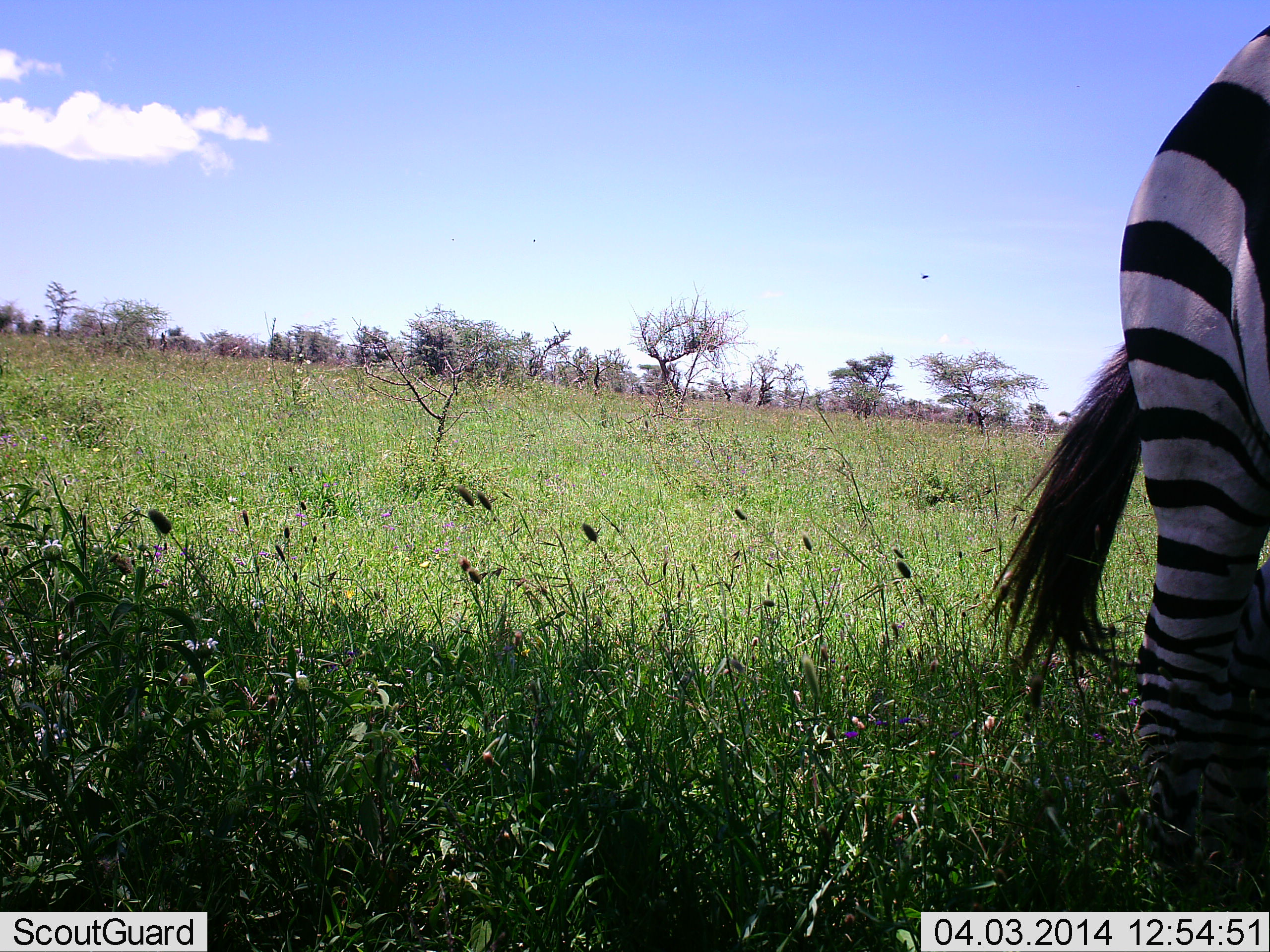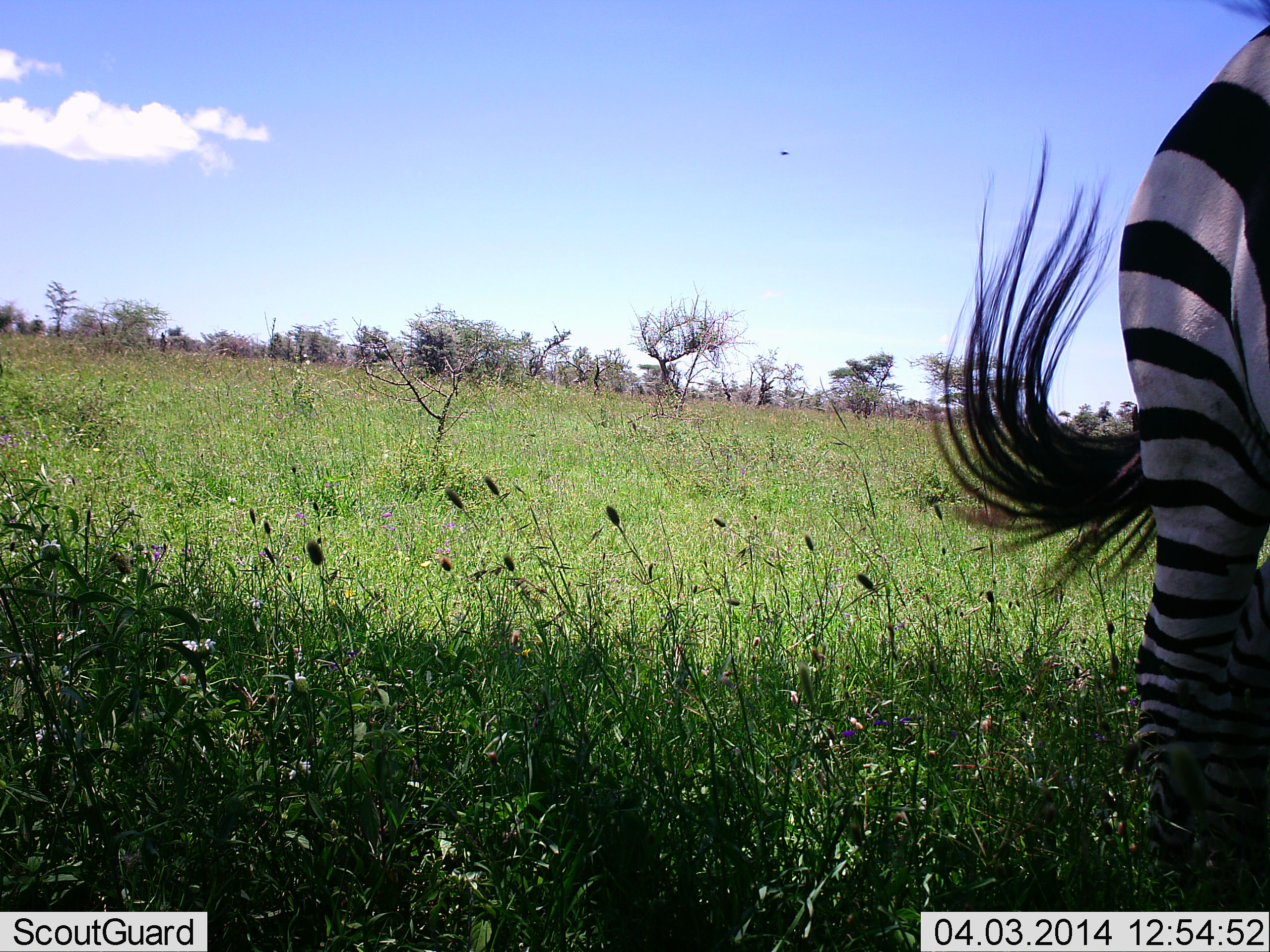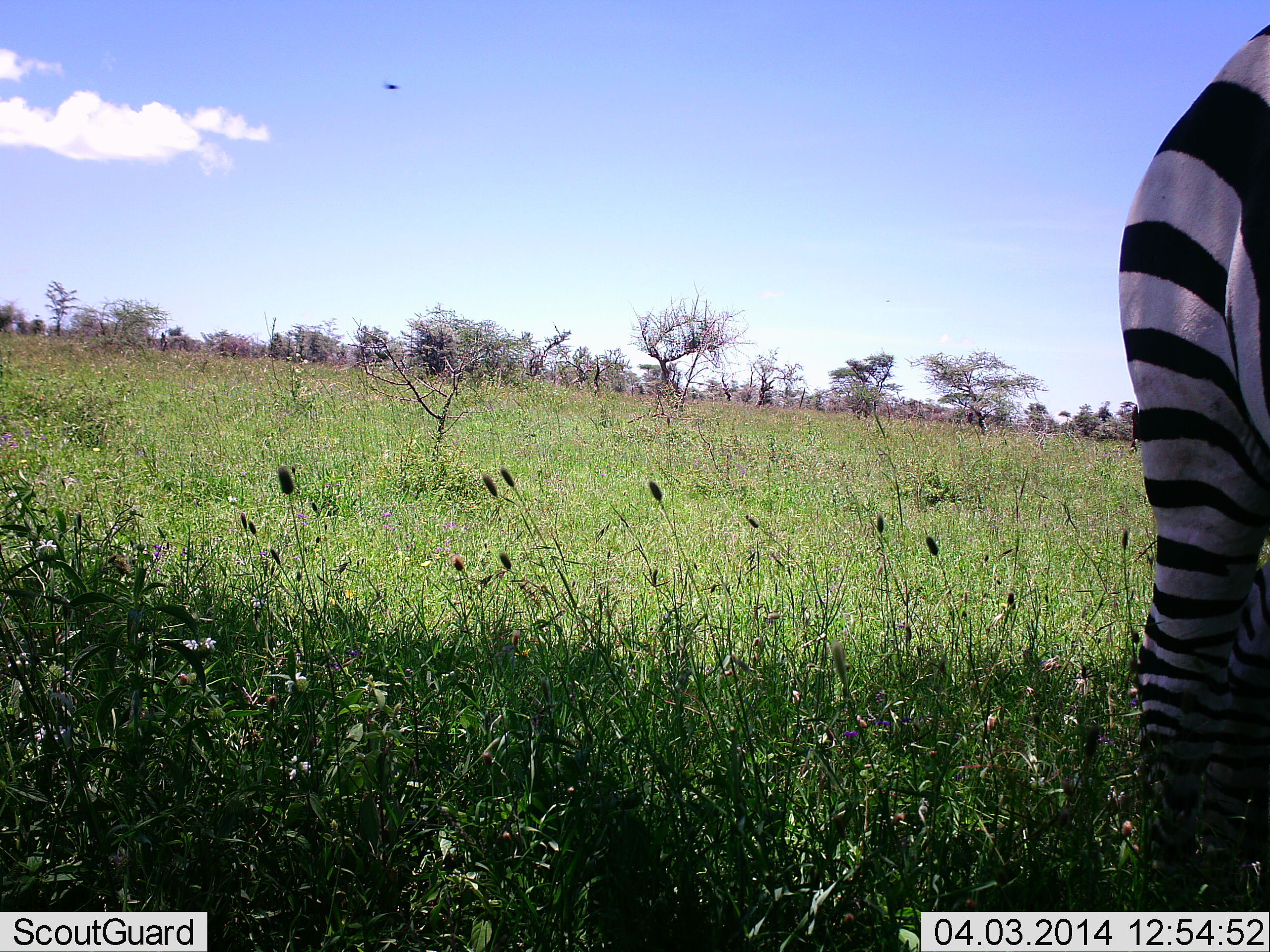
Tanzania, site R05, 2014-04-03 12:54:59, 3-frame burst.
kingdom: Animalia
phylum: Chordata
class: Mammalia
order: Perissodactyla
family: Equidae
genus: Equus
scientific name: Equus quagga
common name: plains zebra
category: zebra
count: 1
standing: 91%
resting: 9%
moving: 0%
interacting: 0%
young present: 0%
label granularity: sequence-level